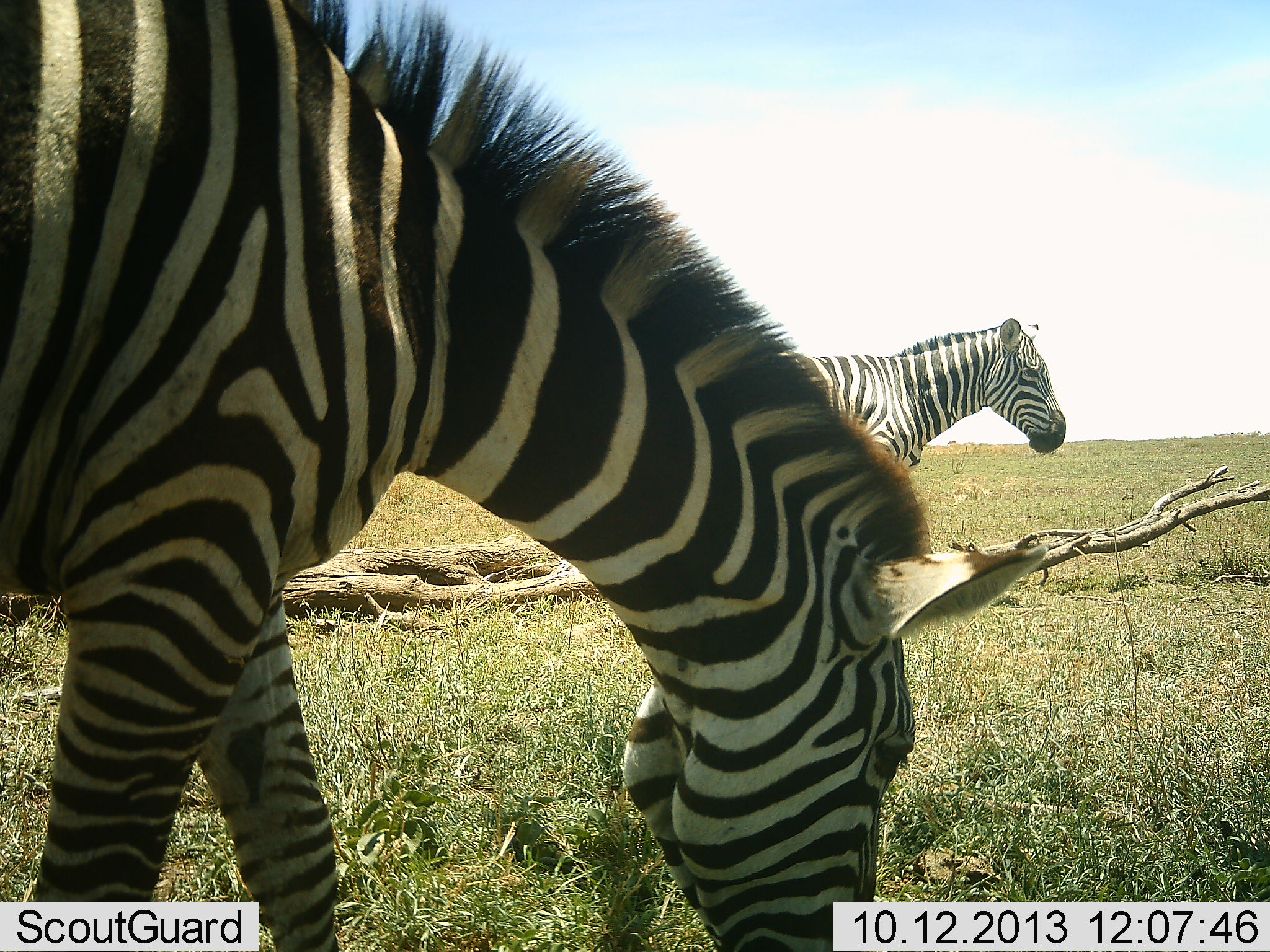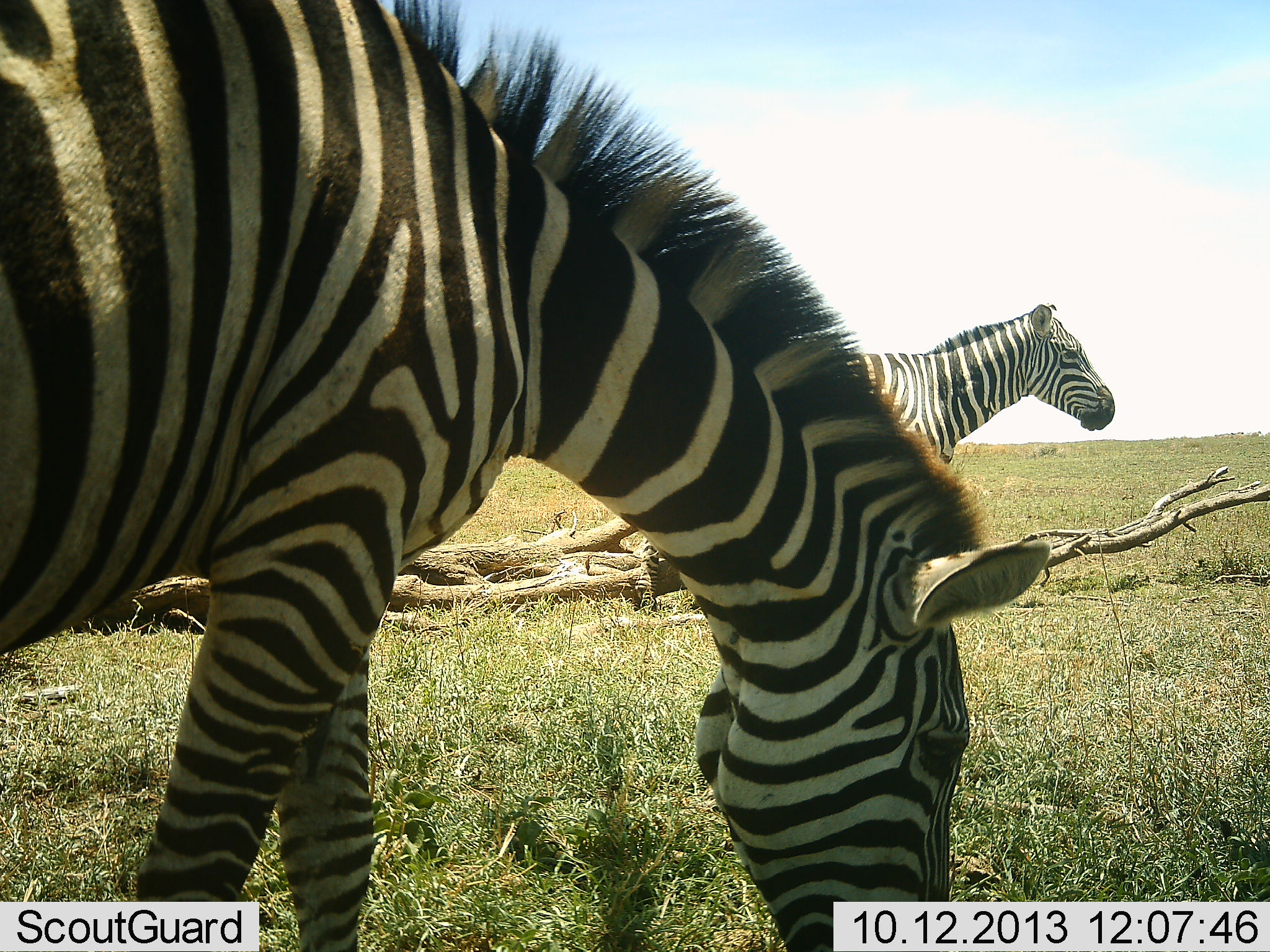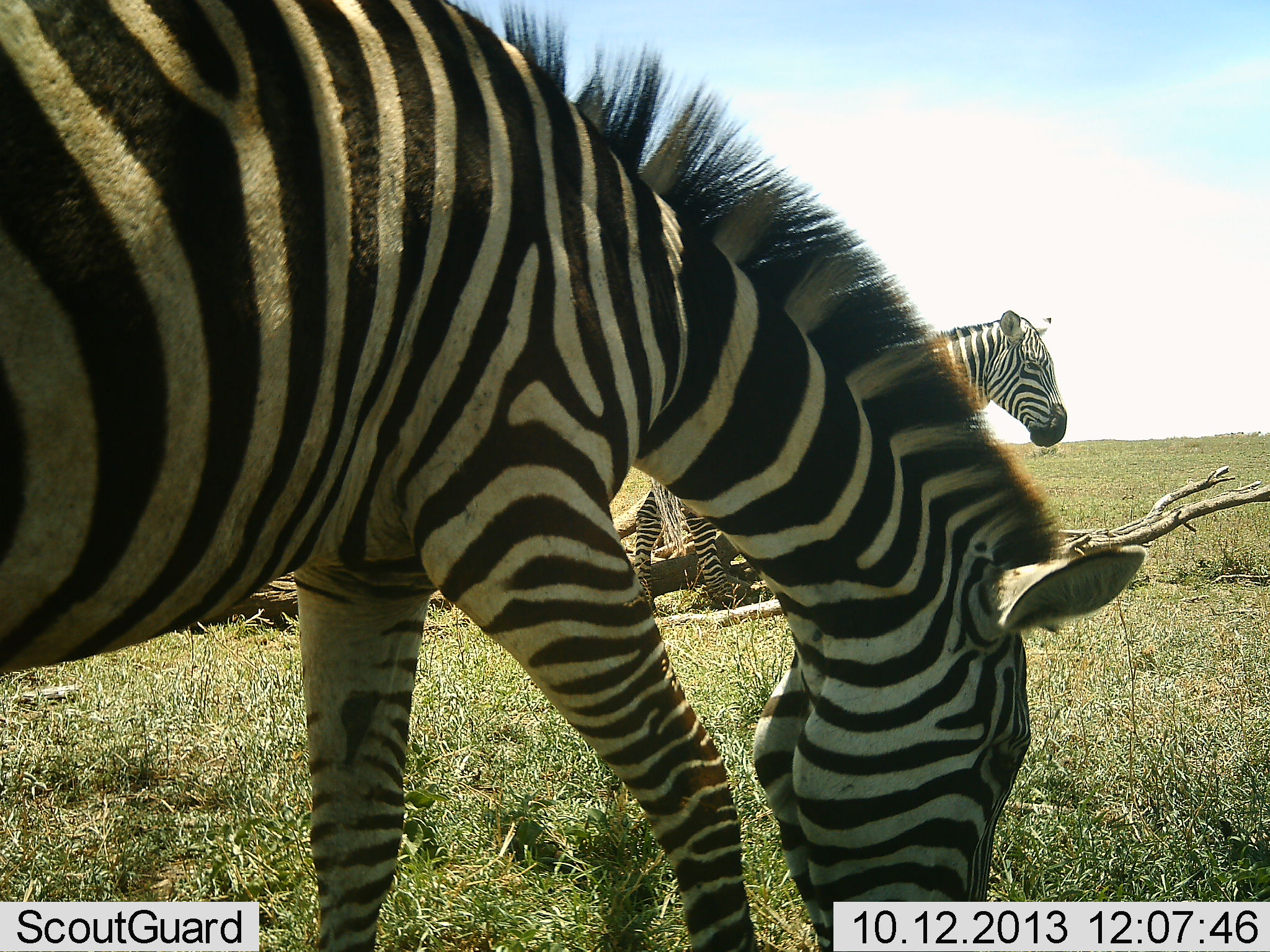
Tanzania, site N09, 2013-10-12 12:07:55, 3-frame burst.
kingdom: Animalia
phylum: Chordata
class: Mammalia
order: Perissodactyla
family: Equidae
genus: Equus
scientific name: Equus quagga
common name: plains zebra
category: zebra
Zebra (plains zebra) (Equus quagga), count 2. Behavior (volunteer vote fractions): standing 45%, resting 0%, moving 36%, interacting 0%. Young present (vote fraction): 0%. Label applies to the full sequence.